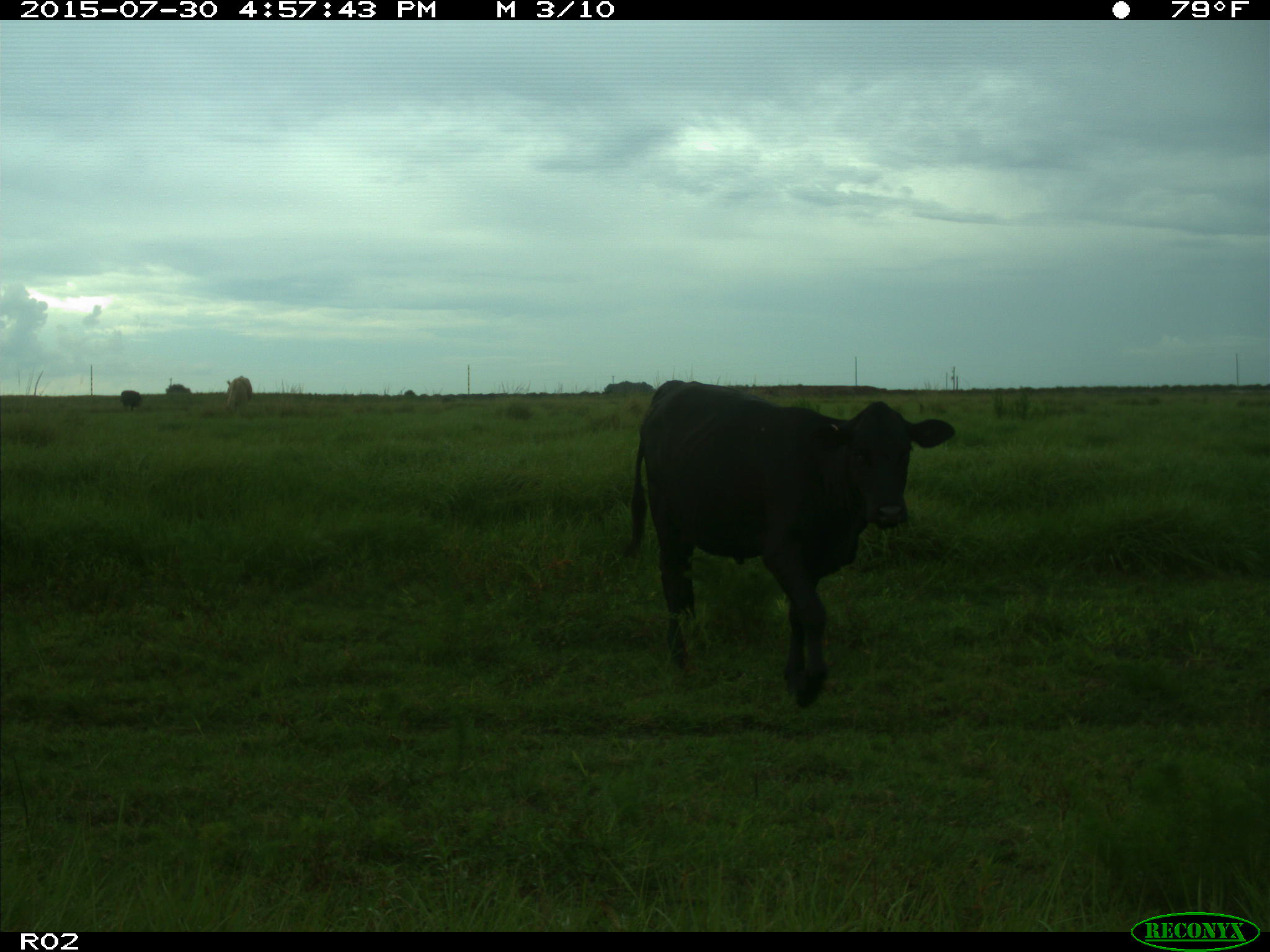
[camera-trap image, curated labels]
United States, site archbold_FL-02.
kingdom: Animalia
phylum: Chordata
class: Mammalia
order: Artiodactyla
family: Bovidae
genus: Bos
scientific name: Bos taurus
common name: domestic cow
Bos taurus (domestic cow).